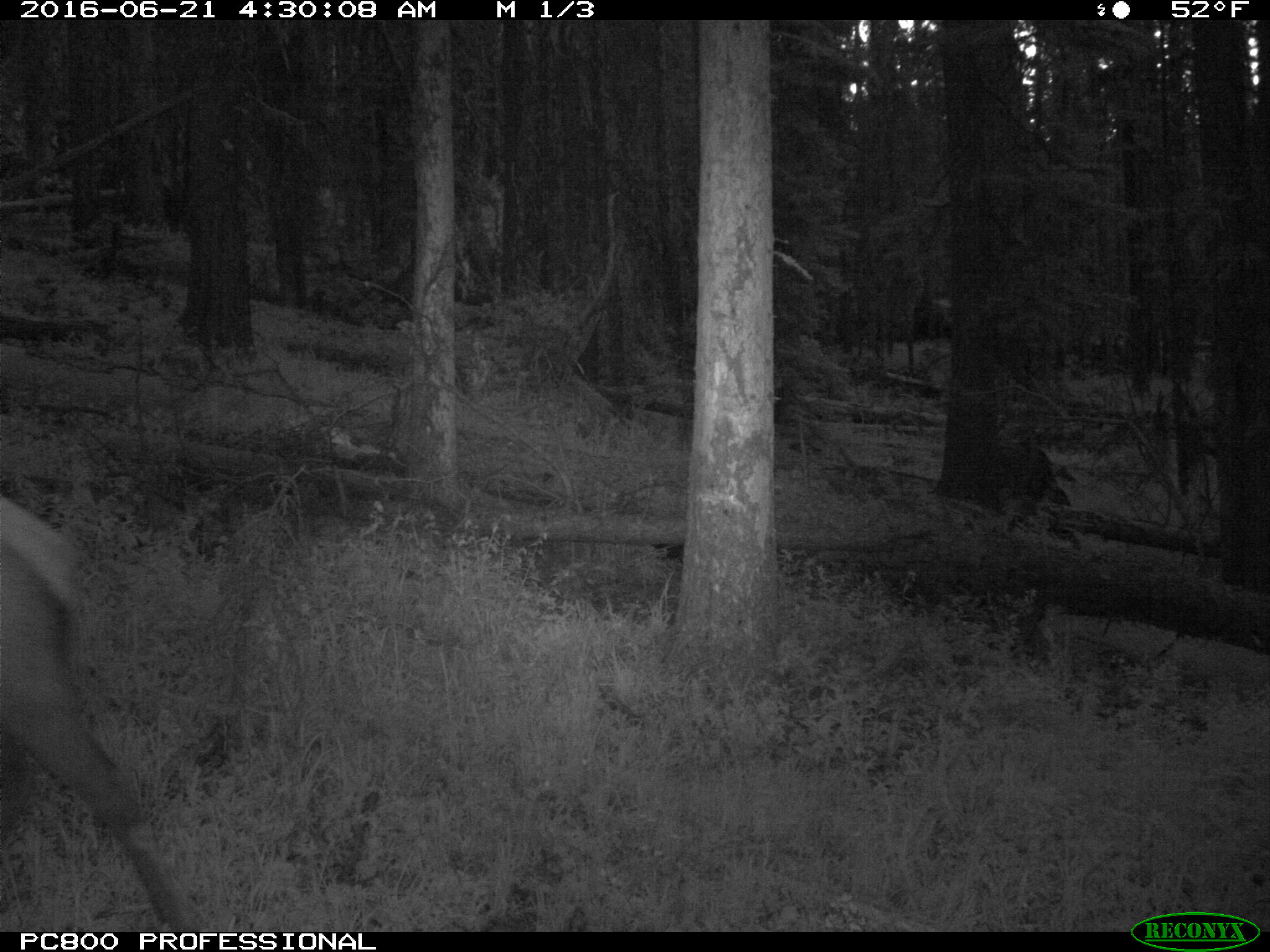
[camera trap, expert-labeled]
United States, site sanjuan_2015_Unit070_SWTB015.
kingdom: Animalia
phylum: Chordata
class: Mammalia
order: Artiodactyla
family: Cervidae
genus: Cervus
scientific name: Cervus elaphus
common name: red deer